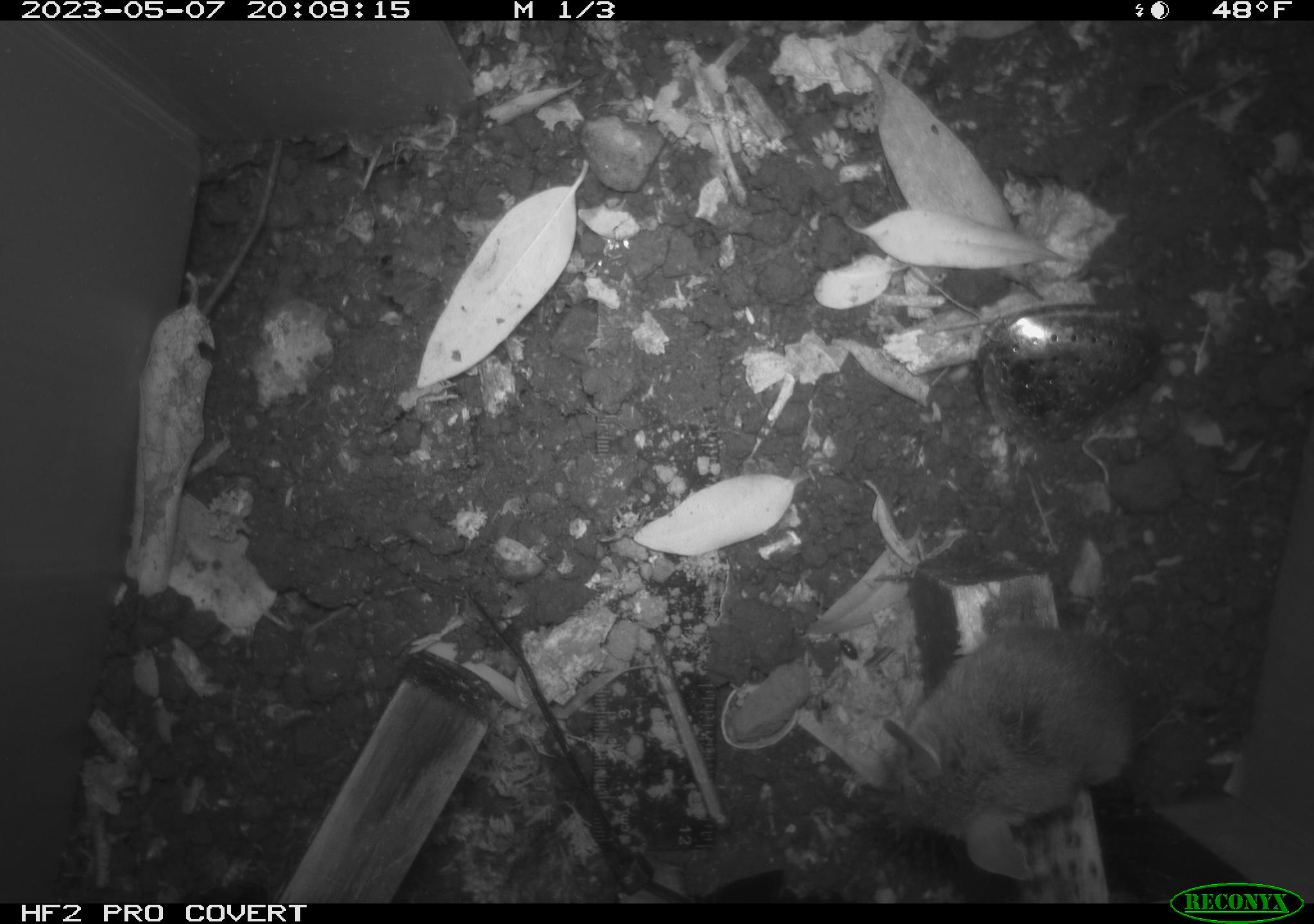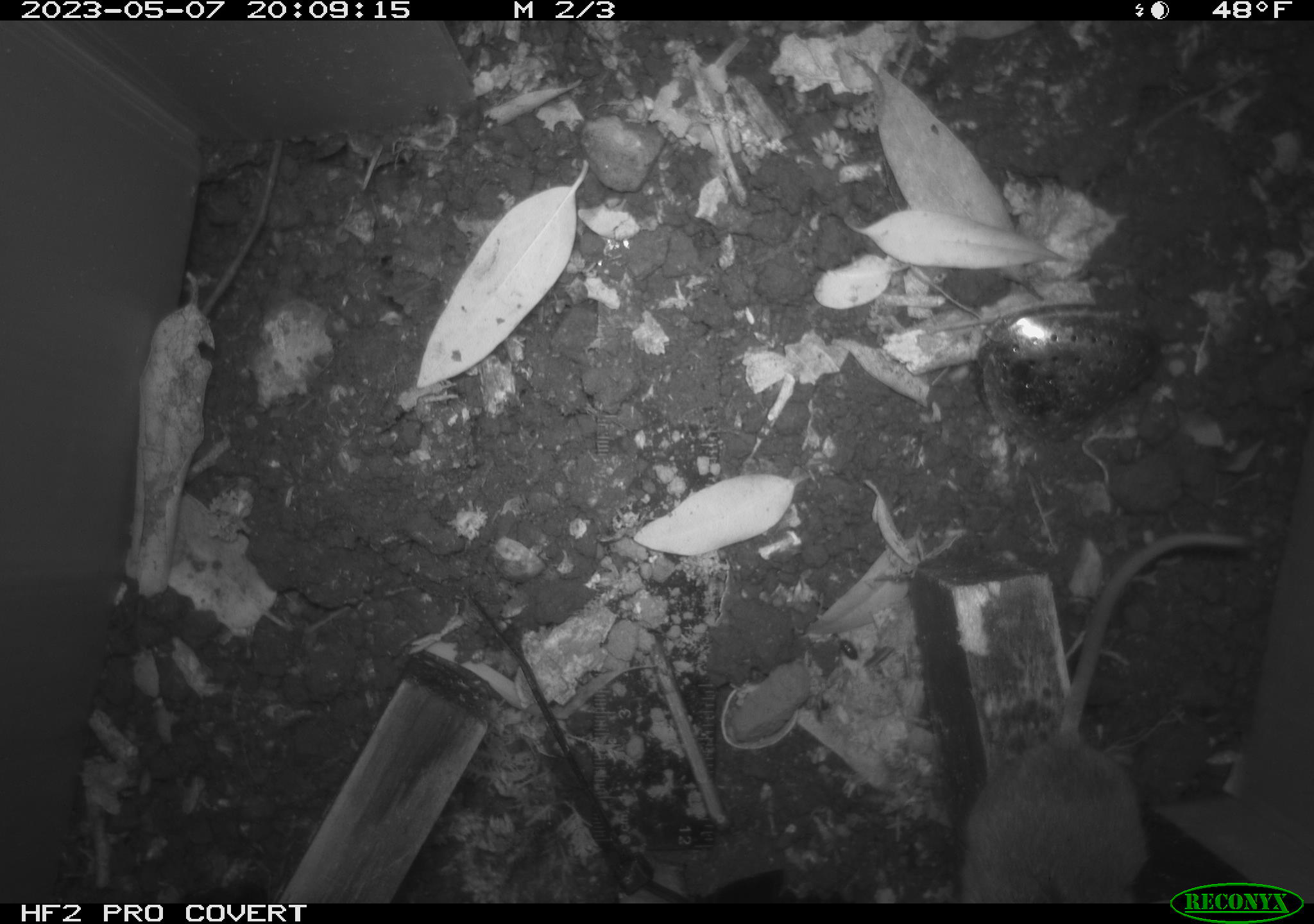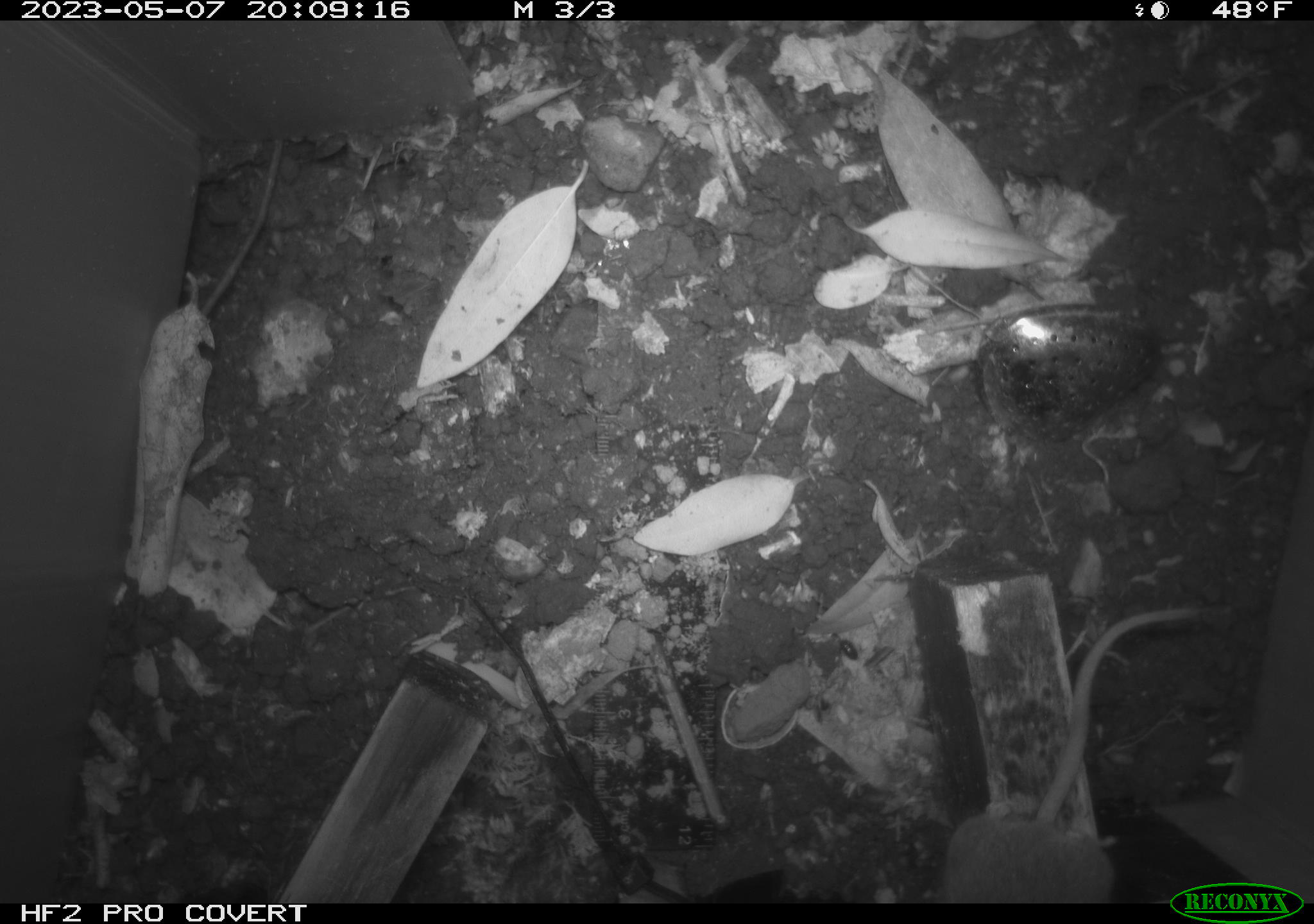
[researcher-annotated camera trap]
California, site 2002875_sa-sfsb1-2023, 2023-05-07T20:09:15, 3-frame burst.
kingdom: Animalia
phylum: Chordata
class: Mammalia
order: Rodentia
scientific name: Rodentia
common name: mouse species